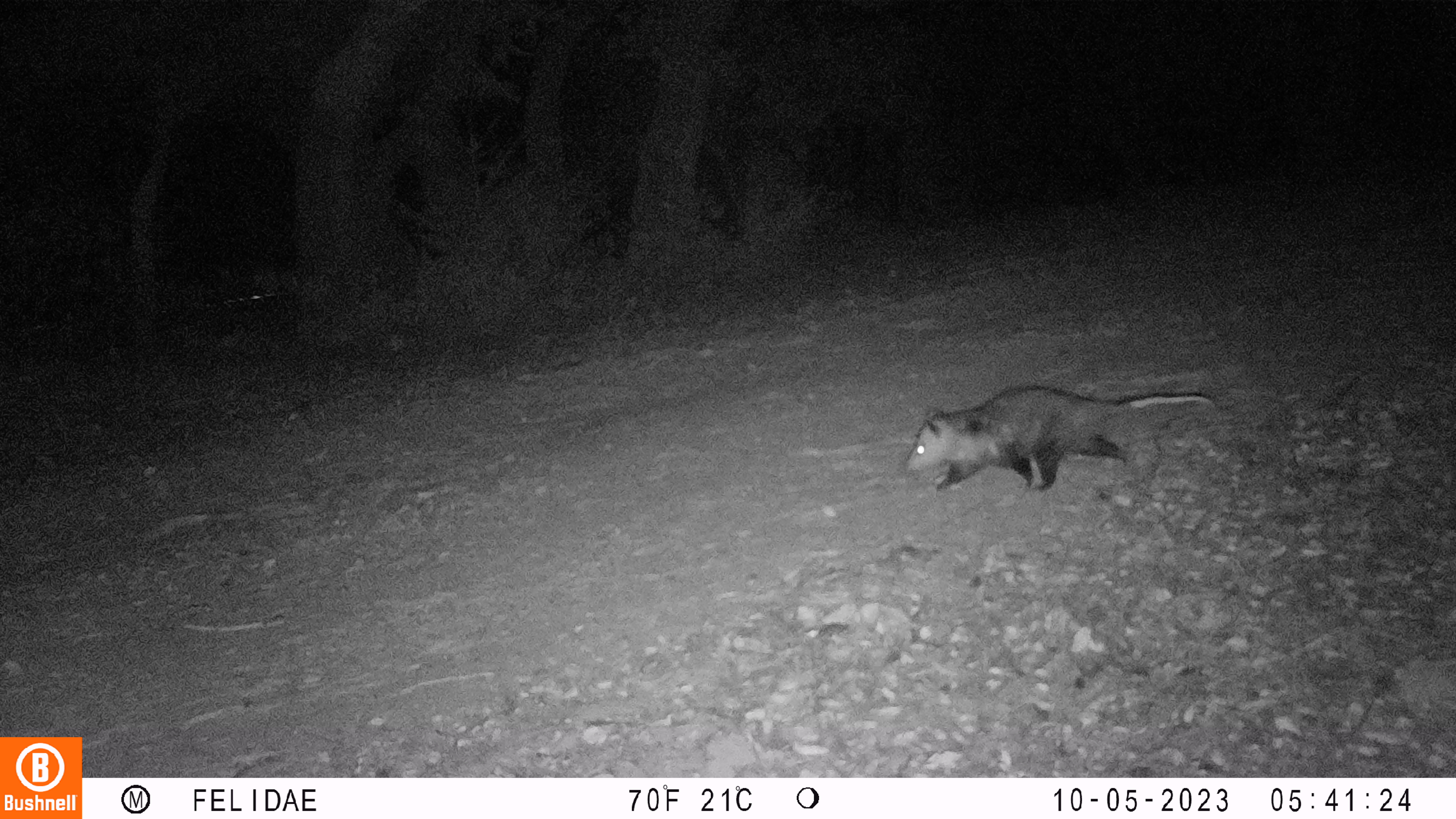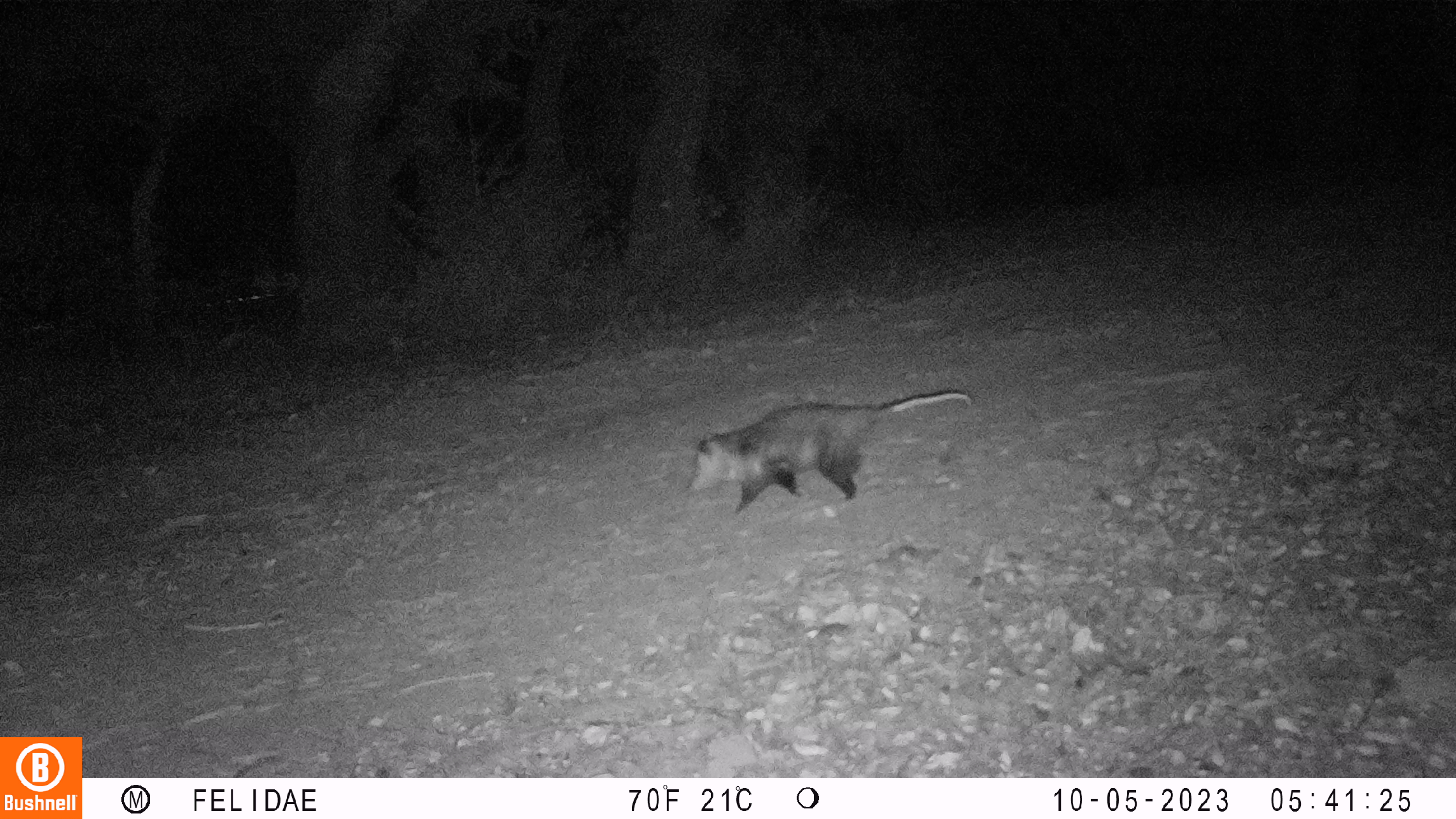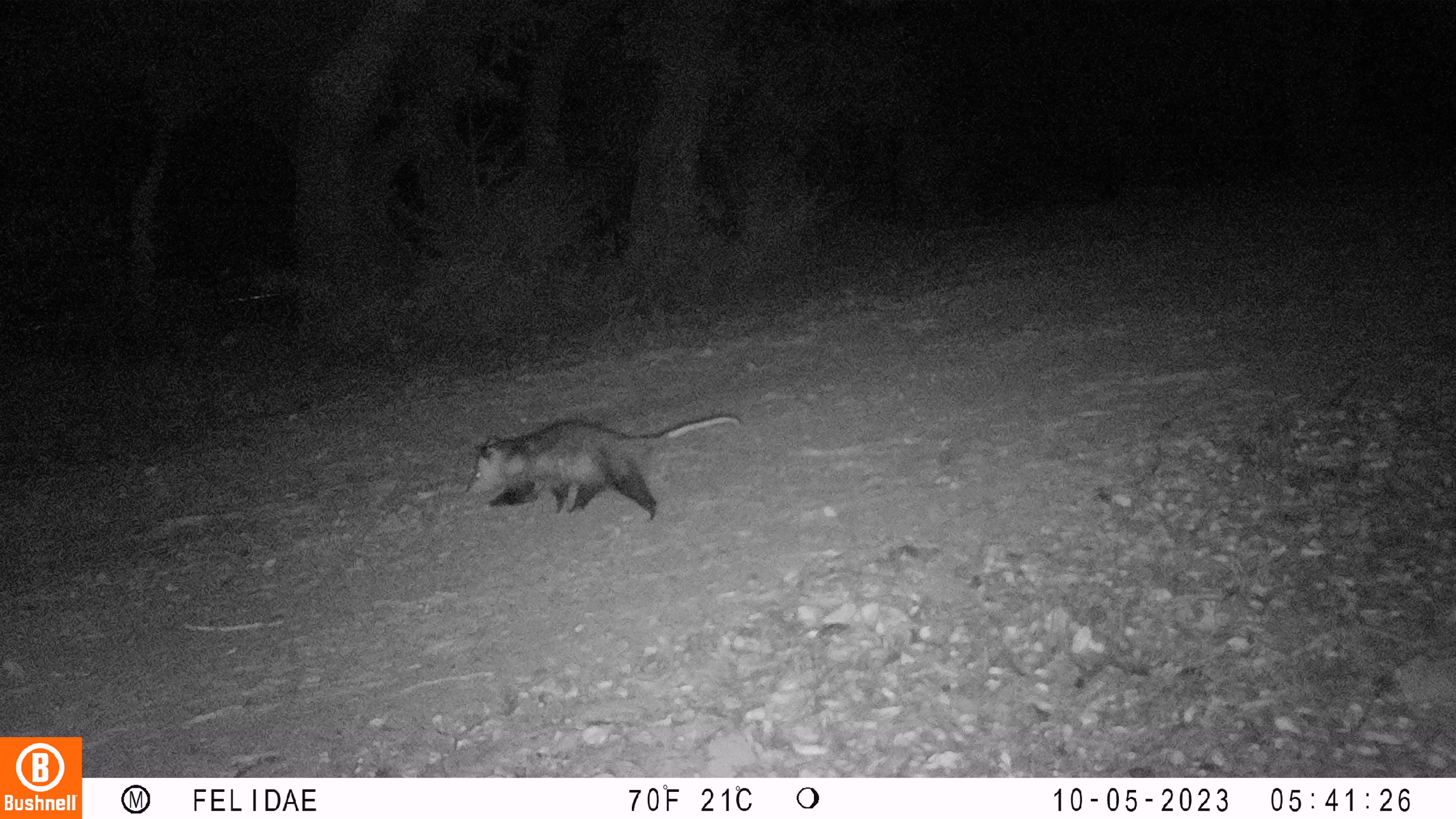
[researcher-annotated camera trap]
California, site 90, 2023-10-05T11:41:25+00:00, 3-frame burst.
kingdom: Animalia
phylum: Chordata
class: Mammalia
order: Didelphimorphia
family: Didelphidae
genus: Didelphis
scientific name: Didelphis virginiana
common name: virginia opossum